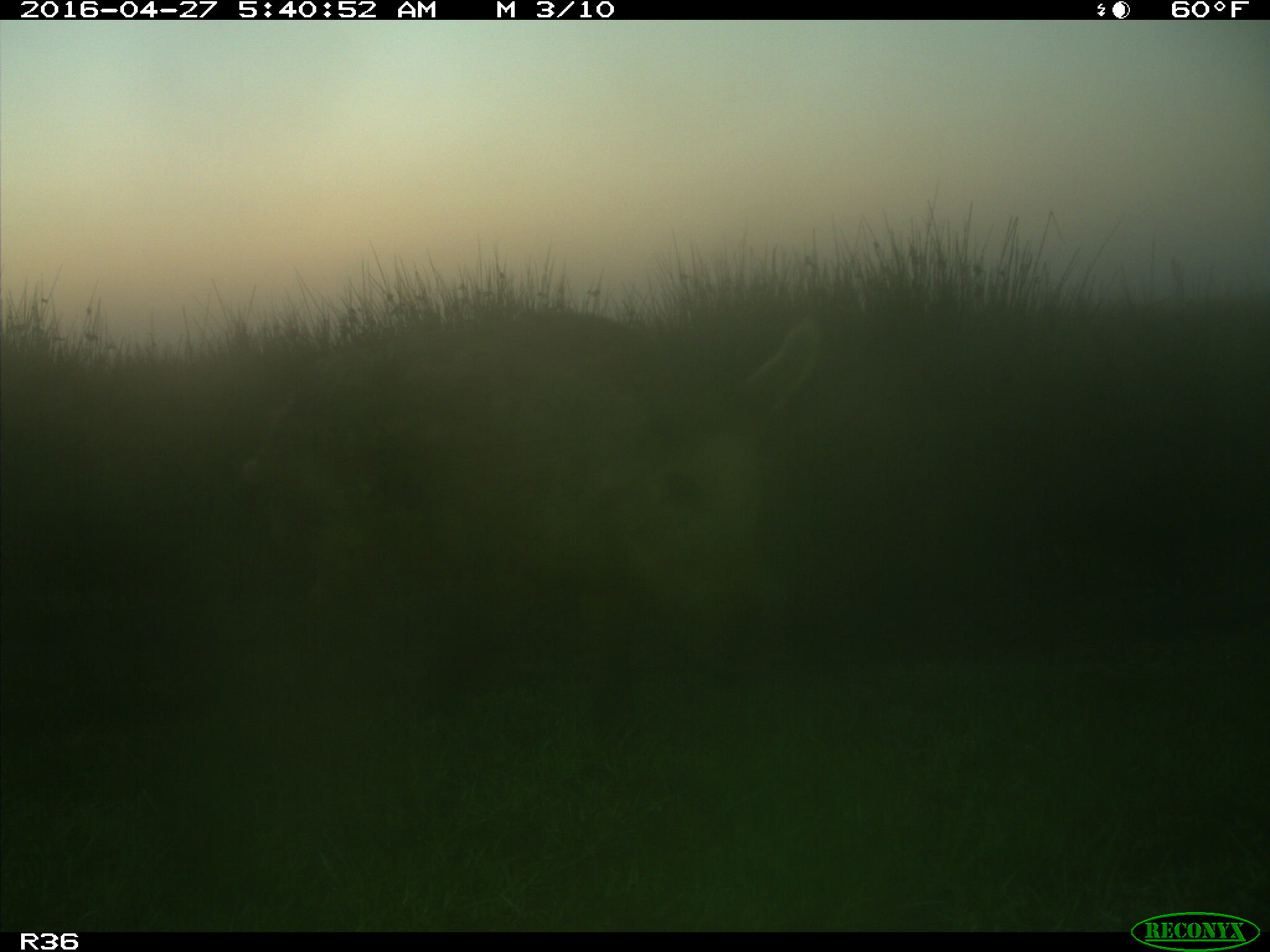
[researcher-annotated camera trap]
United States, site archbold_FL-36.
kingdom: Animalia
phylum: Chordata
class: Mammalia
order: Artiodactyla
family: Suidae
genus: Sus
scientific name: Sus scrofa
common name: wild boar